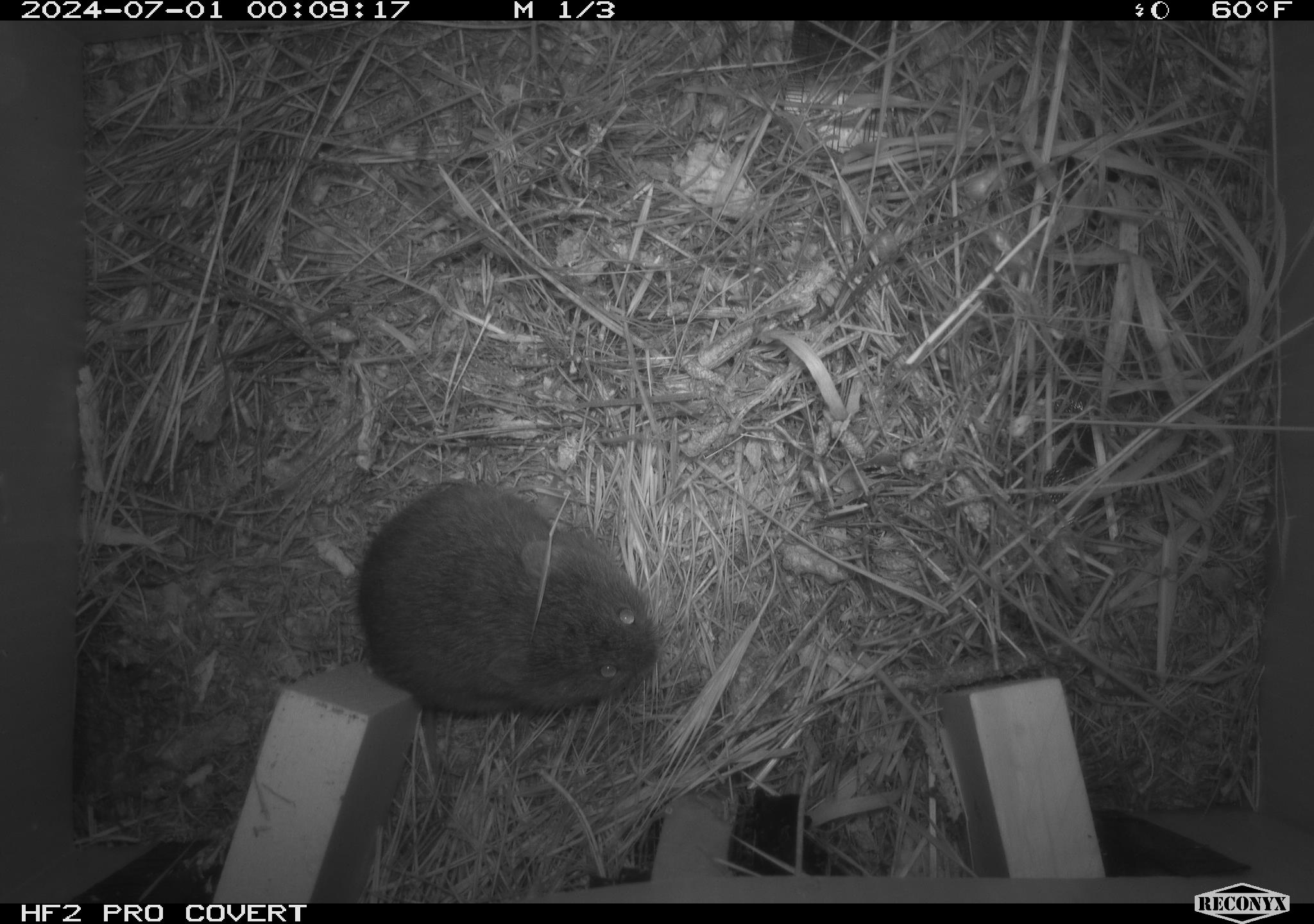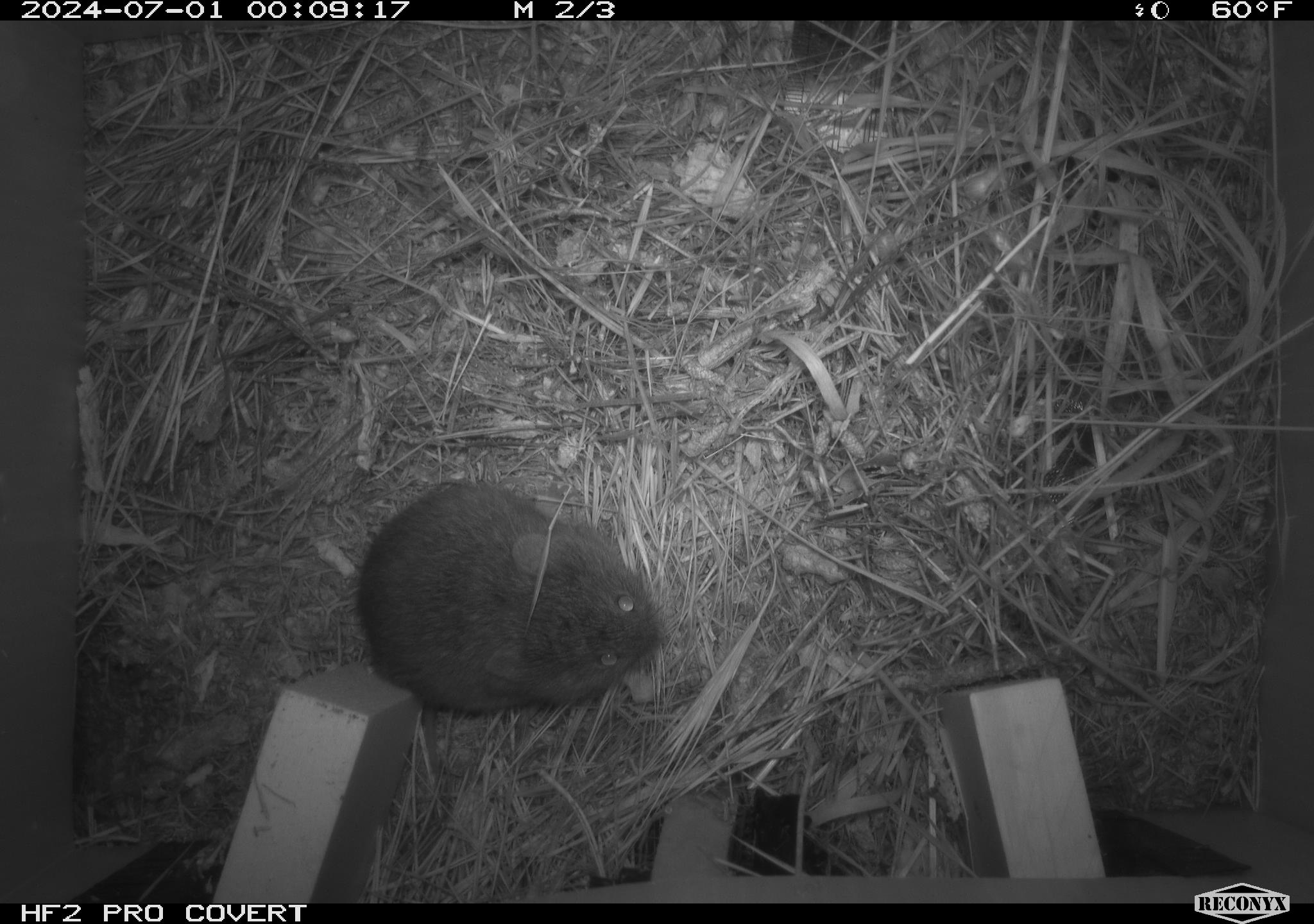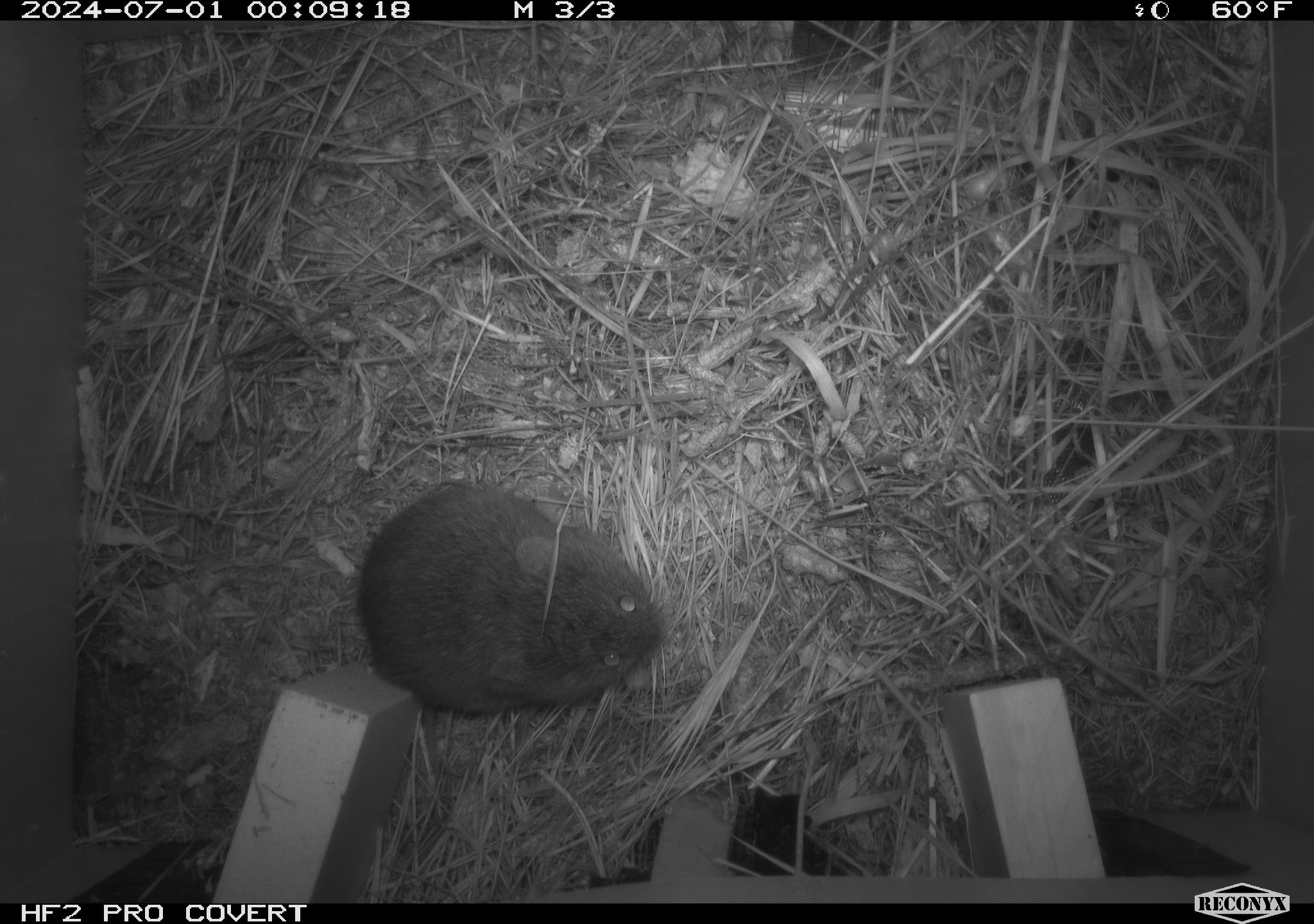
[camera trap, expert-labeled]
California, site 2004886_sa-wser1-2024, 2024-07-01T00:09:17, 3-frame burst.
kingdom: Animalia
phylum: Chordata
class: Mammalia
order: Rodentia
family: Cricetidae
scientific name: Arvicolinae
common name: voles, lemmings, and muskrats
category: arvicolinae subfamily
Arvicolinae subfamily (voles, lemmings, and muskrats) (Arvicolinae).